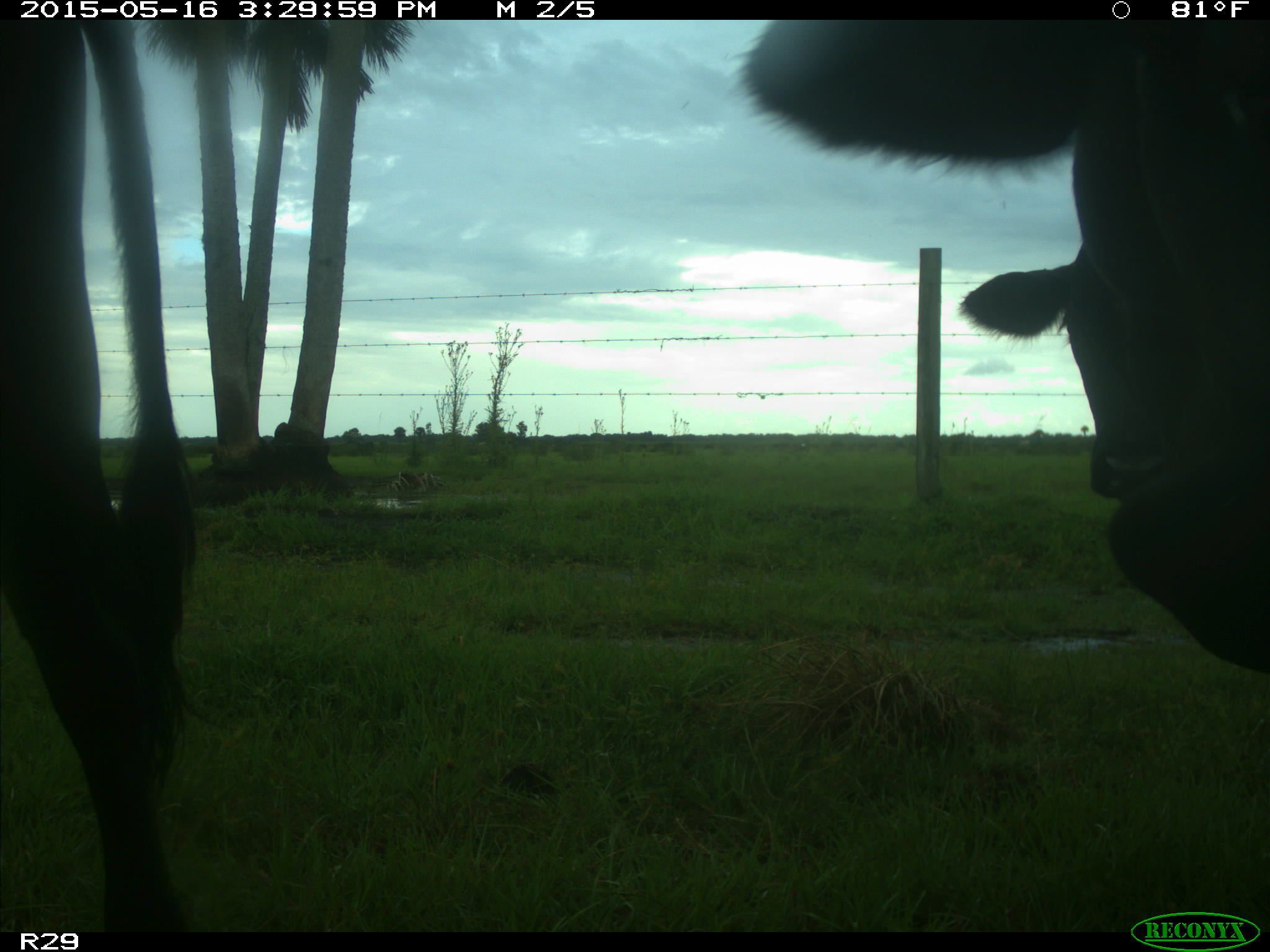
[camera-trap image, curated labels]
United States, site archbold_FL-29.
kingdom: Animalia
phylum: Chordata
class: Mammalia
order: Artiodactyla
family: Bovidae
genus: Bos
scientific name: Bos taurus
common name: domestic cow